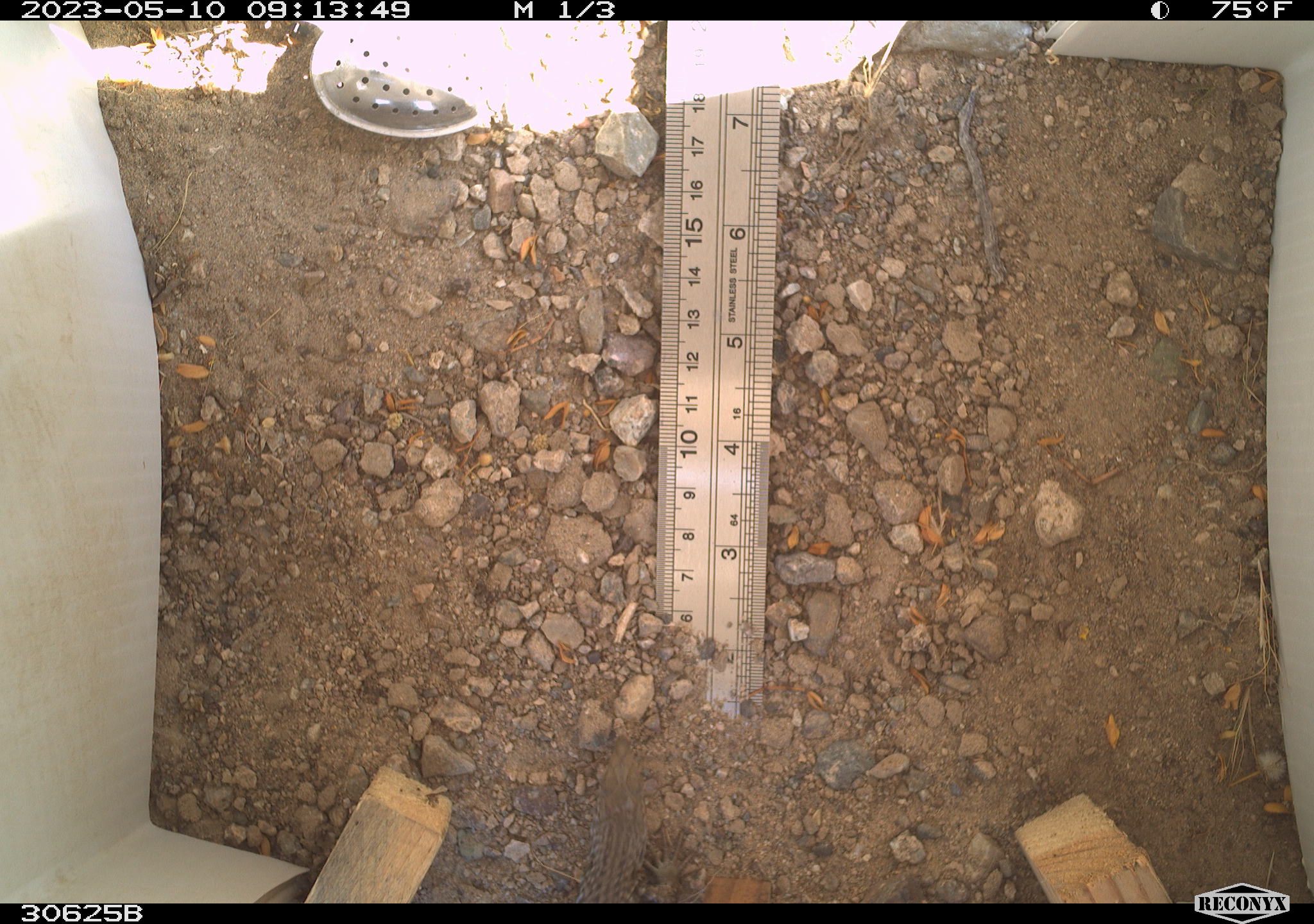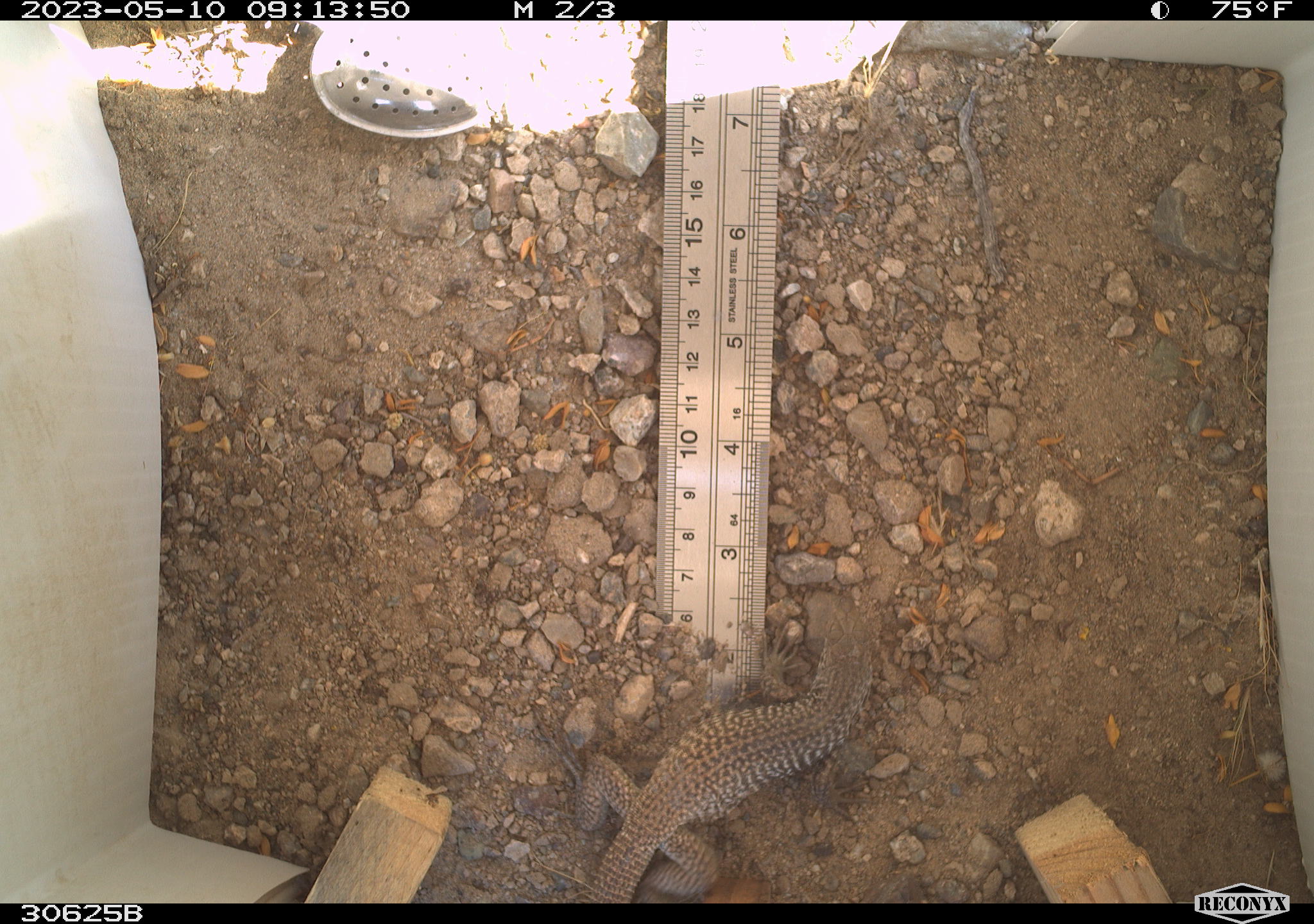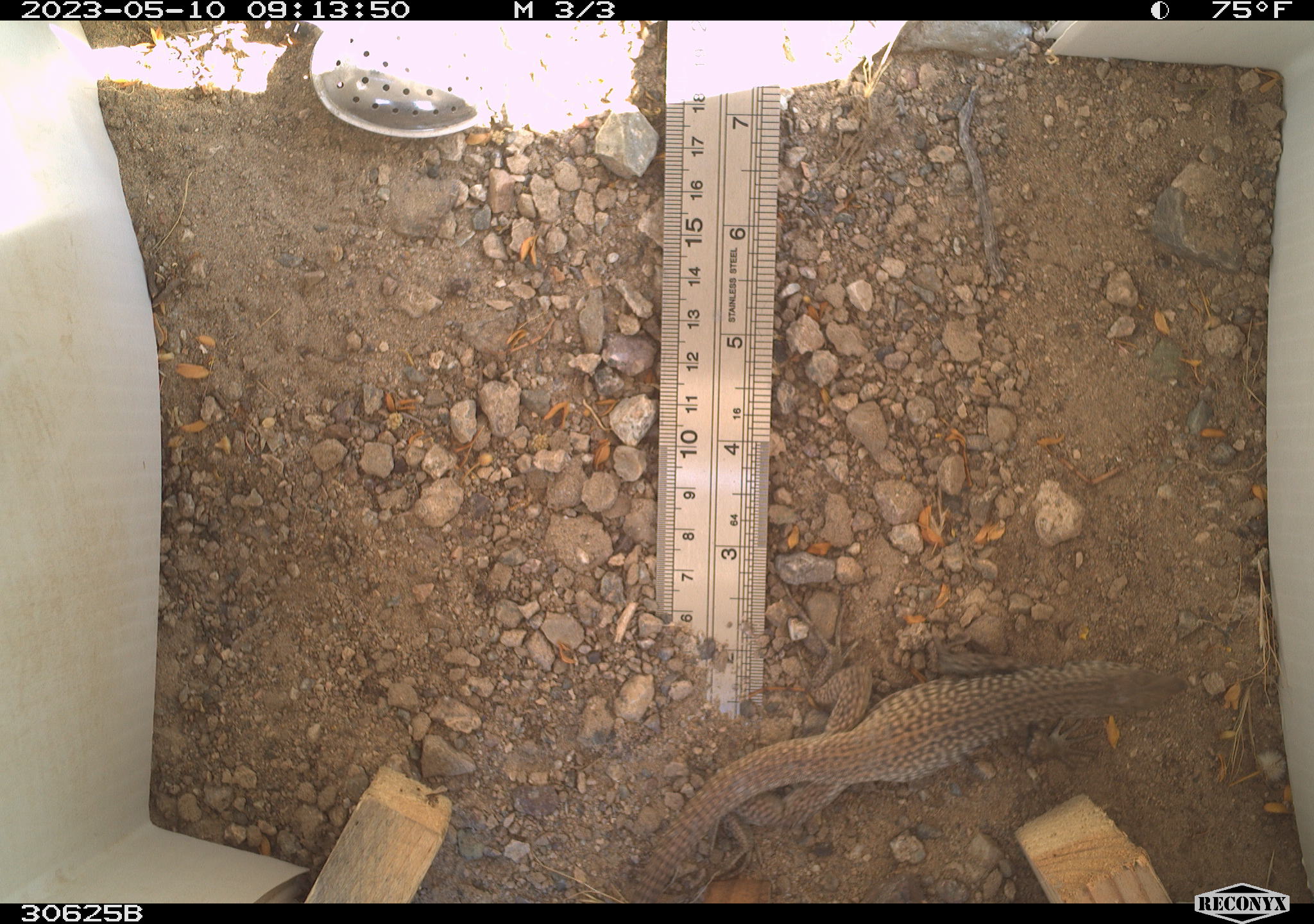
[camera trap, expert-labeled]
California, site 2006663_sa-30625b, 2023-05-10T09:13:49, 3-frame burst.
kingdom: Animalia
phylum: Chordata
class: Reptilia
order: Squamata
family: Teiidae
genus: Aspidoscelis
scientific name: Aspidoscelis tigris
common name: western whiptail